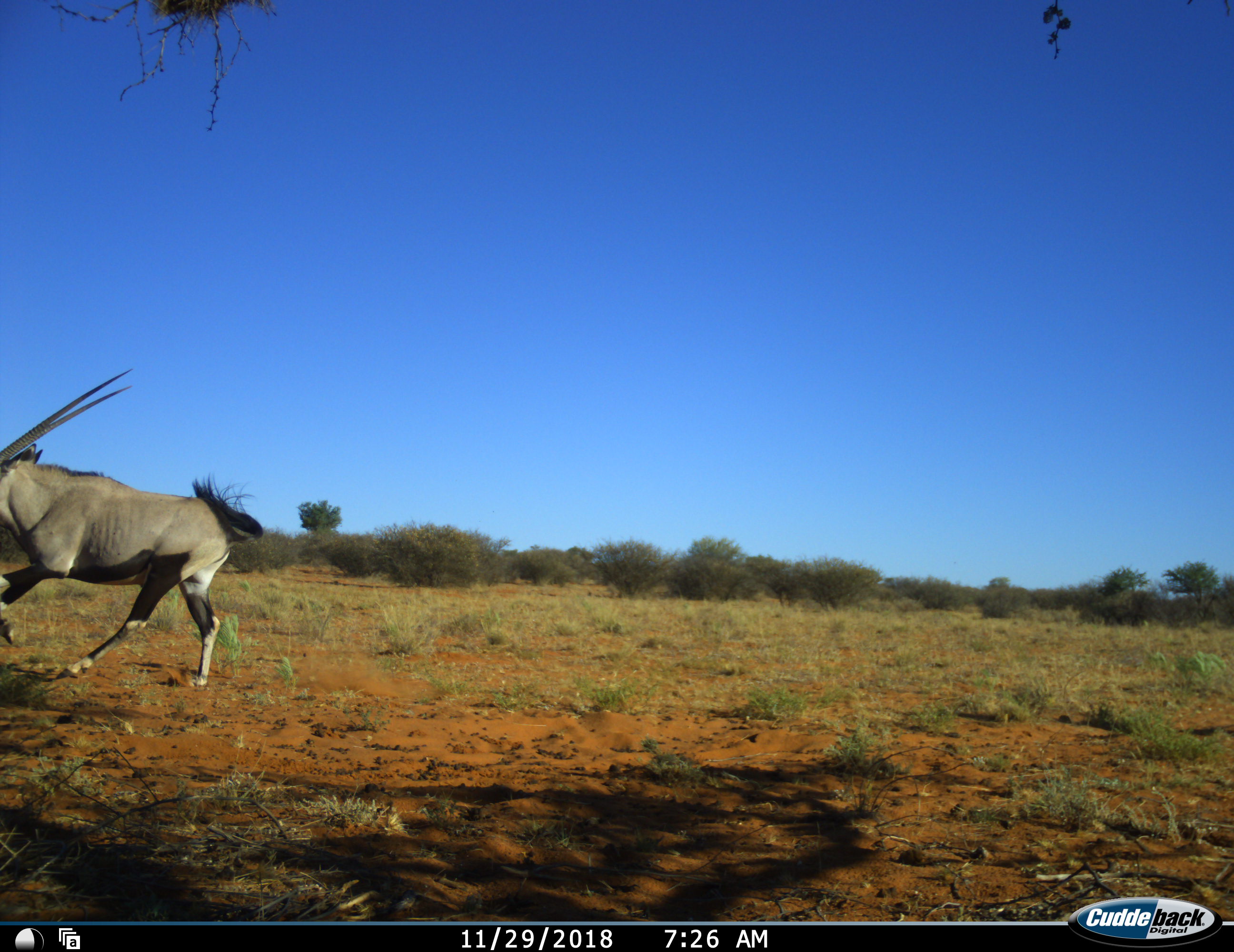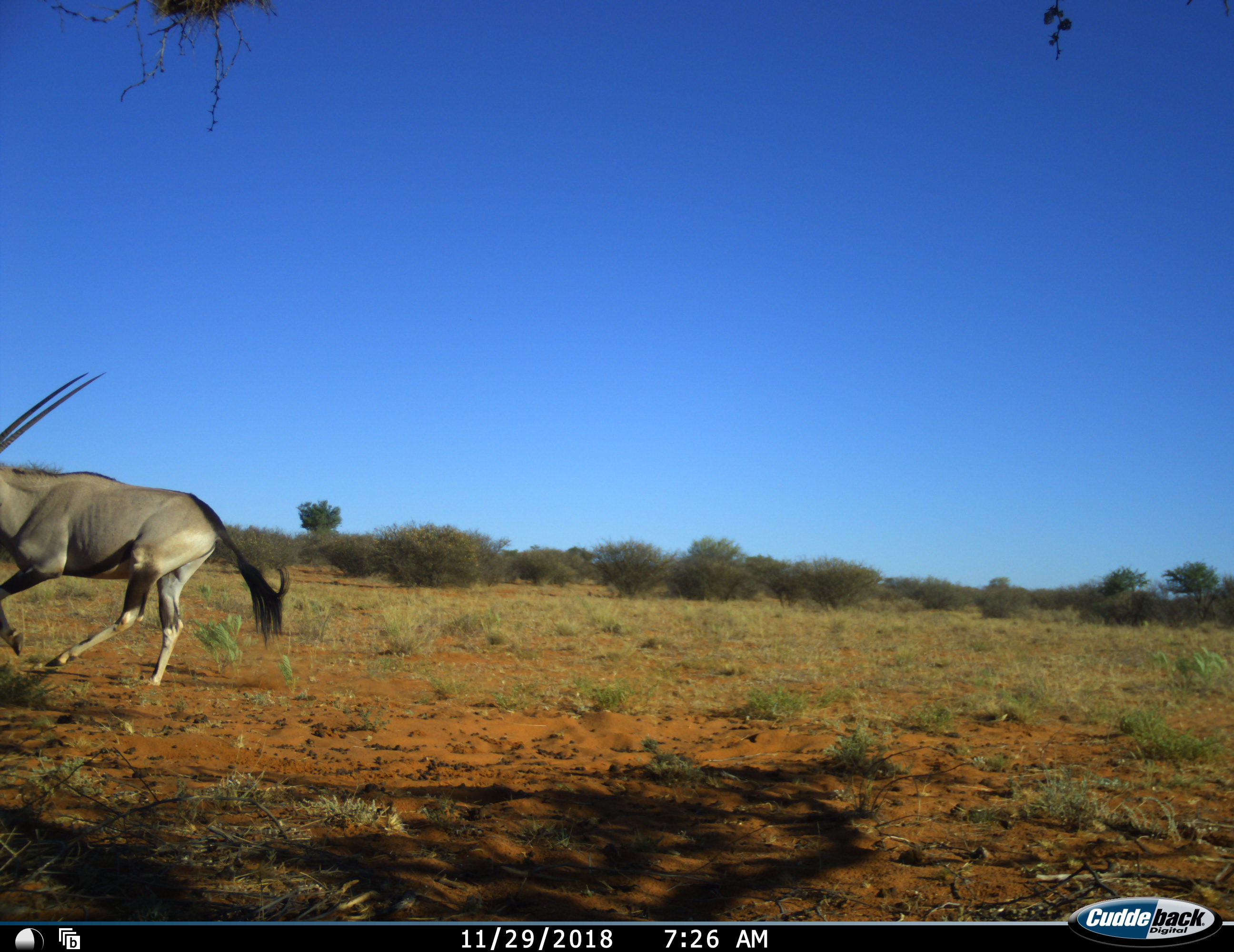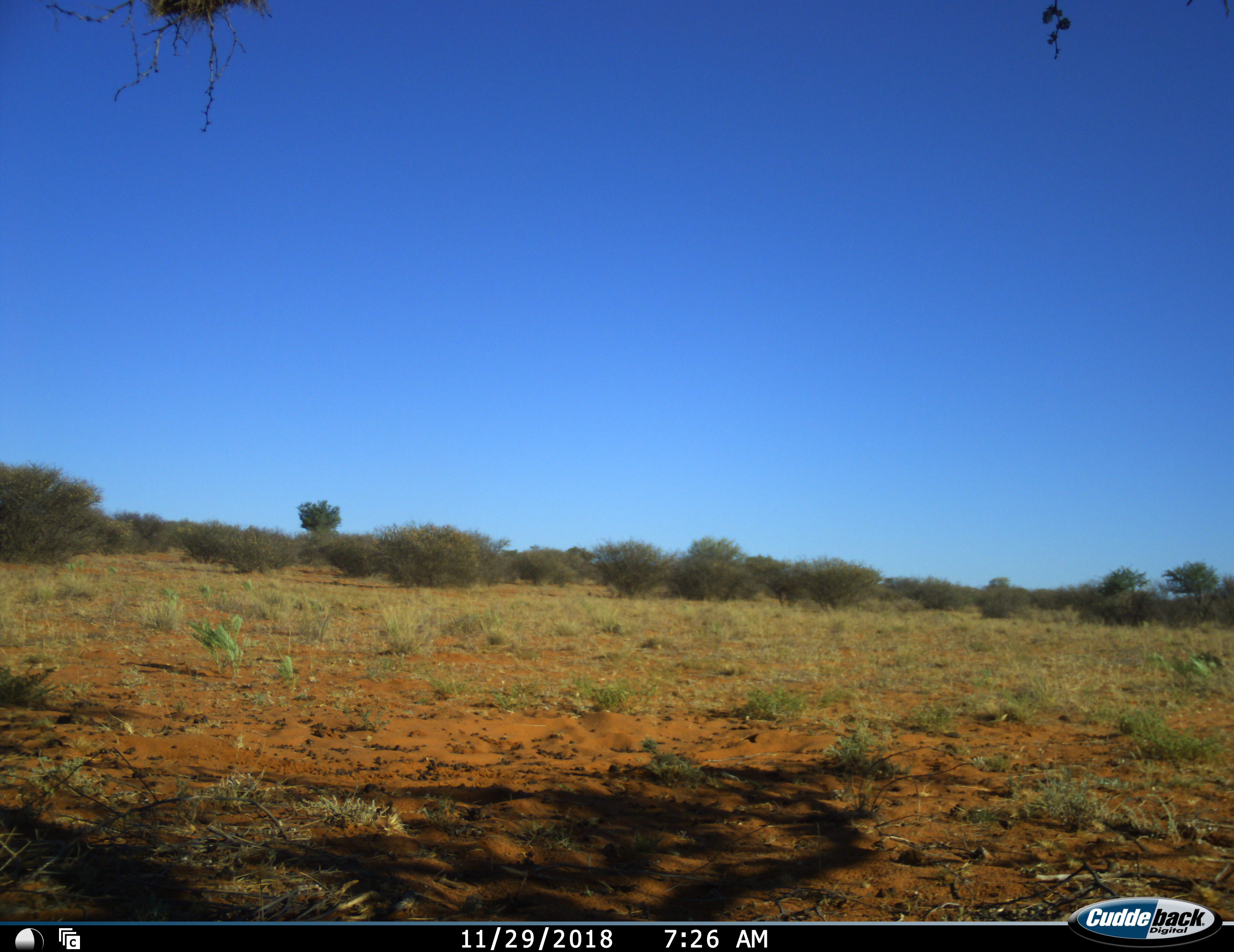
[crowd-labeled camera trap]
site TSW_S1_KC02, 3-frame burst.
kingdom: Animalia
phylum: Chordata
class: Mammalia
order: Artiodactyla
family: Bovidae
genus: Oryx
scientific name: Oryx gazella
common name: gemsbok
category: oryx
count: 1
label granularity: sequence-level